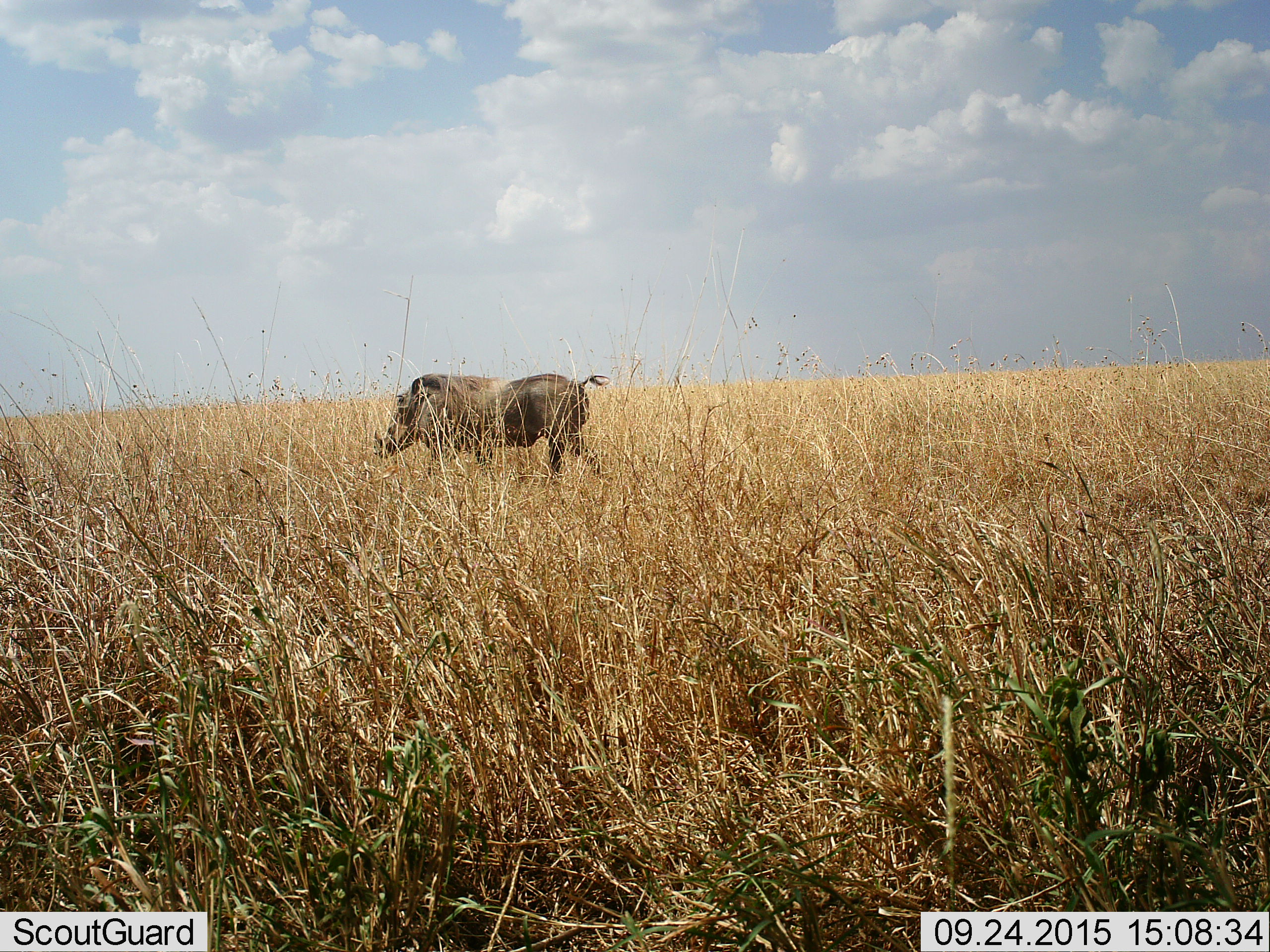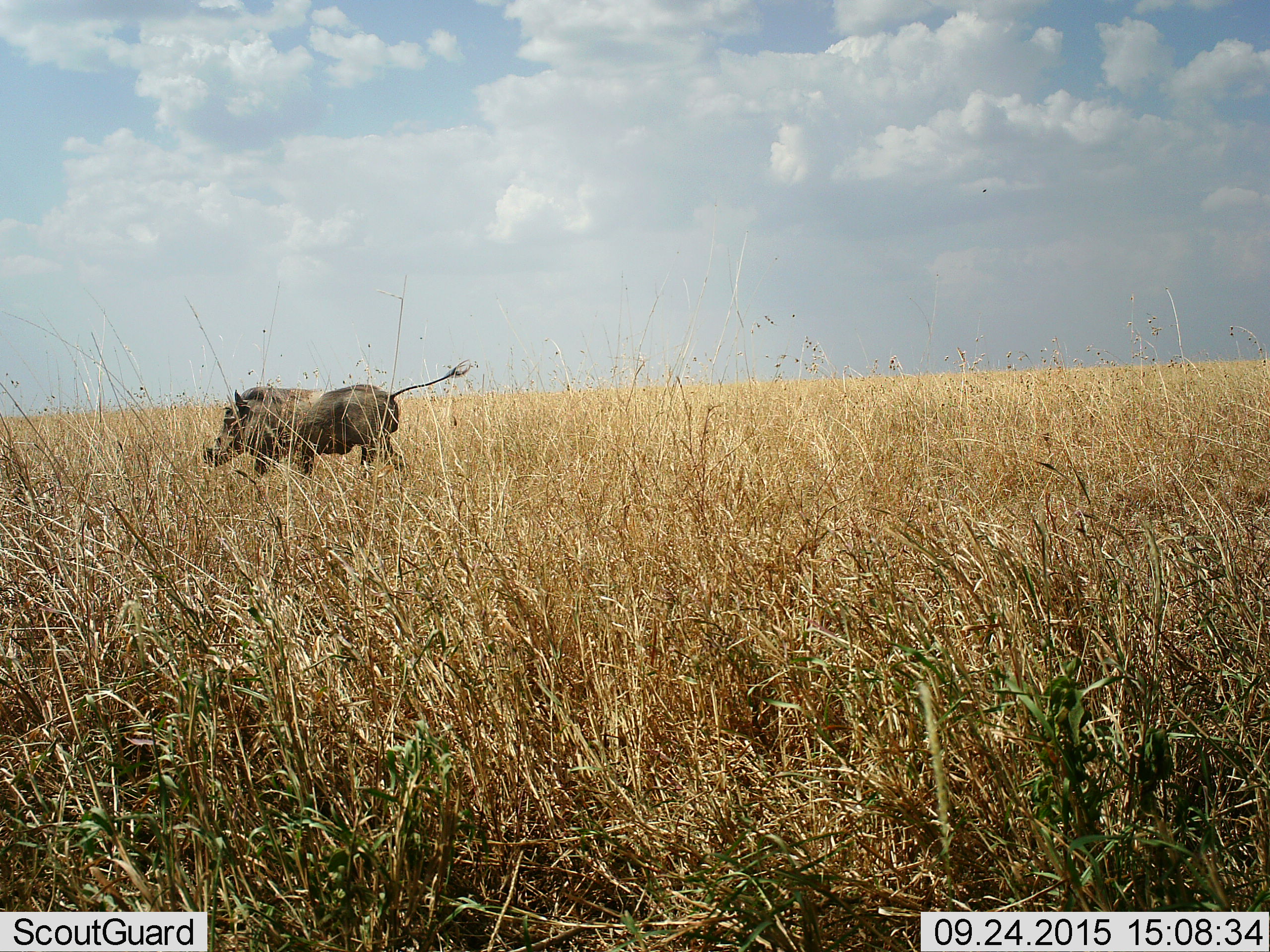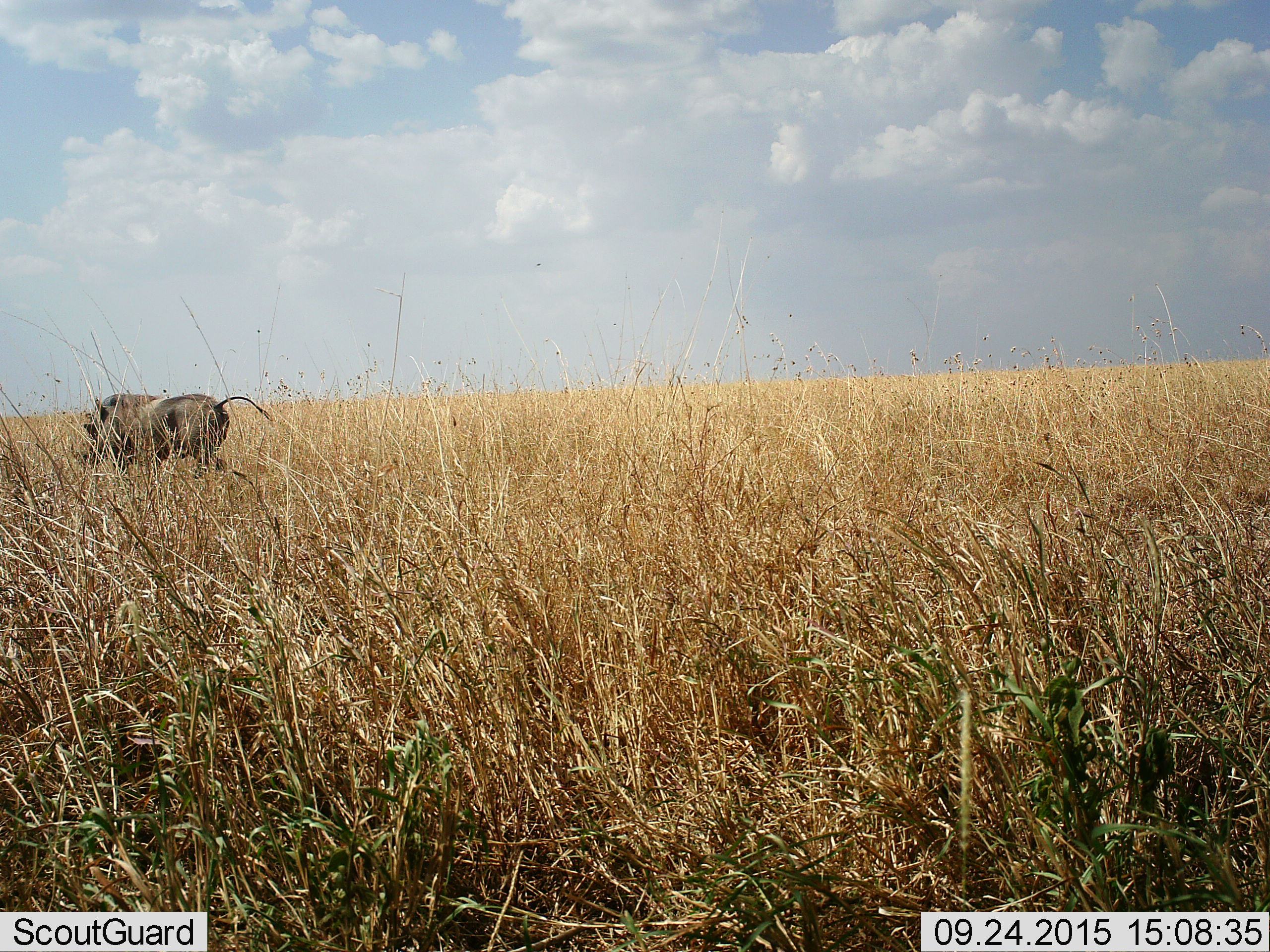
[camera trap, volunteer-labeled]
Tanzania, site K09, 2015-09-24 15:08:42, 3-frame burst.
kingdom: Animalia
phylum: Chordata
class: Mammalia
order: Artiodactyla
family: Suidae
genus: Phacochoerus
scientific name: Phacochoerus africanus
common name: warthog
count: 1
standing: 10%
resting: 0%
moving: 100%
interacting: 0%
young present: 0%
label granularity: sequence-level